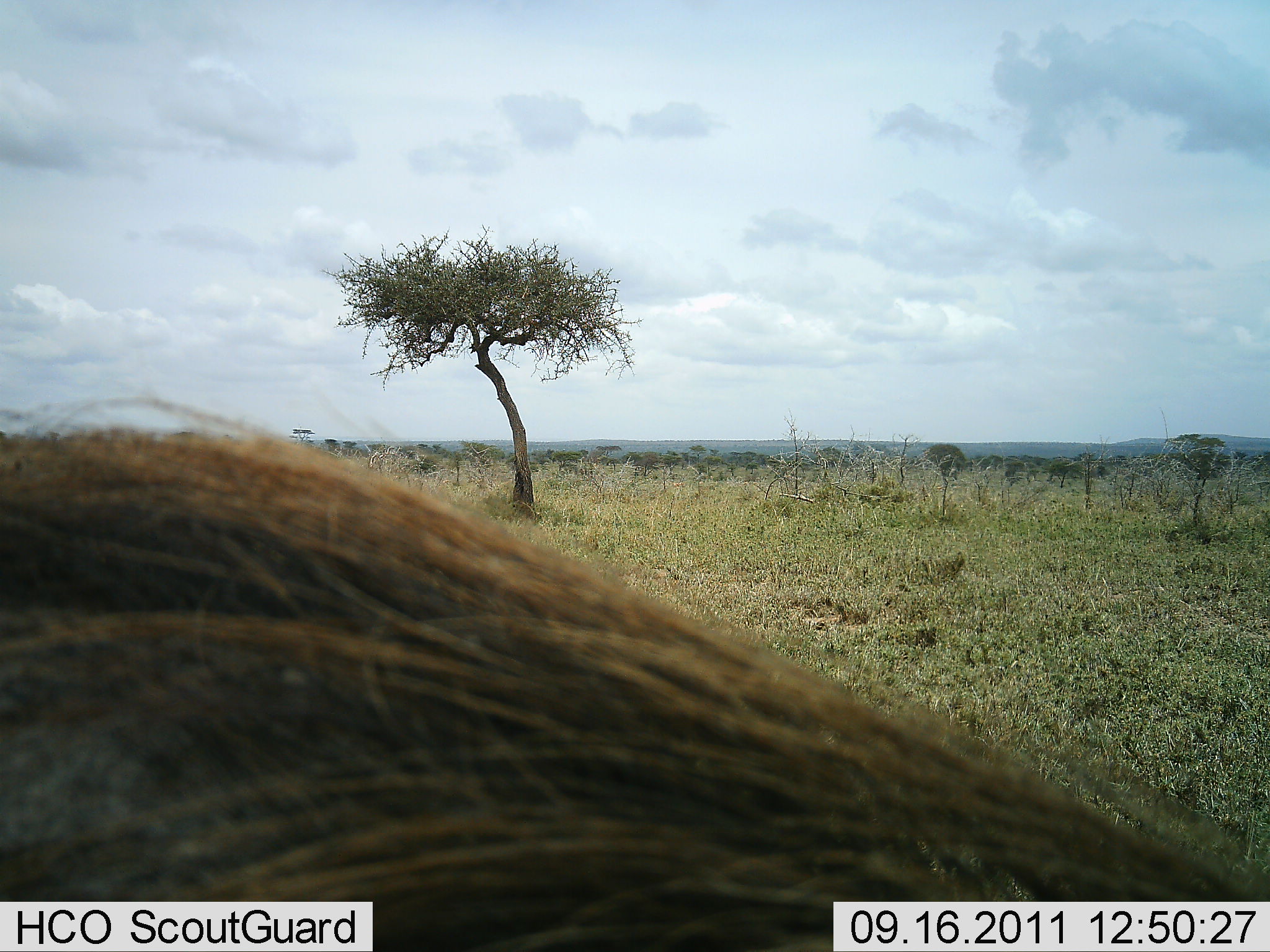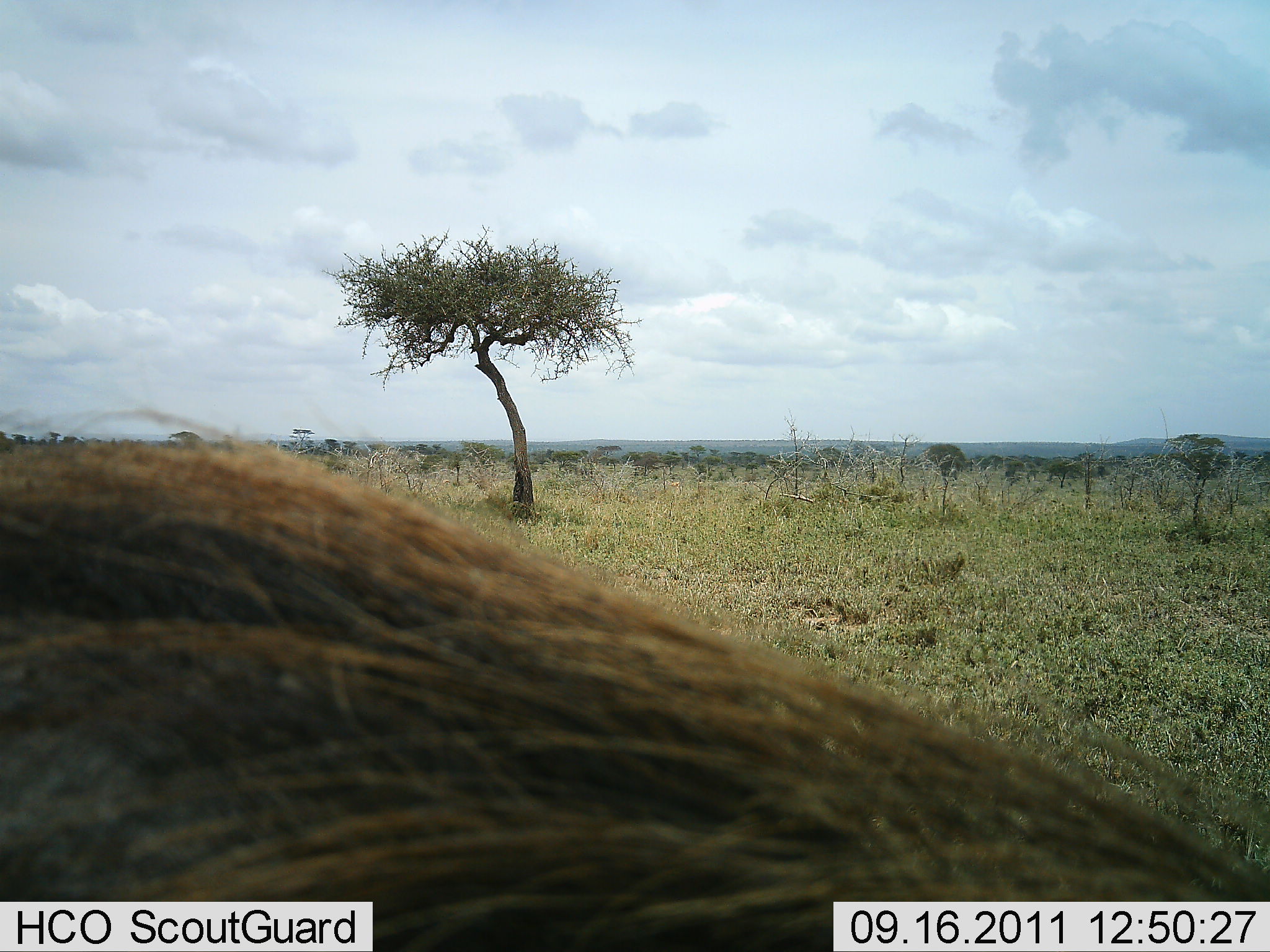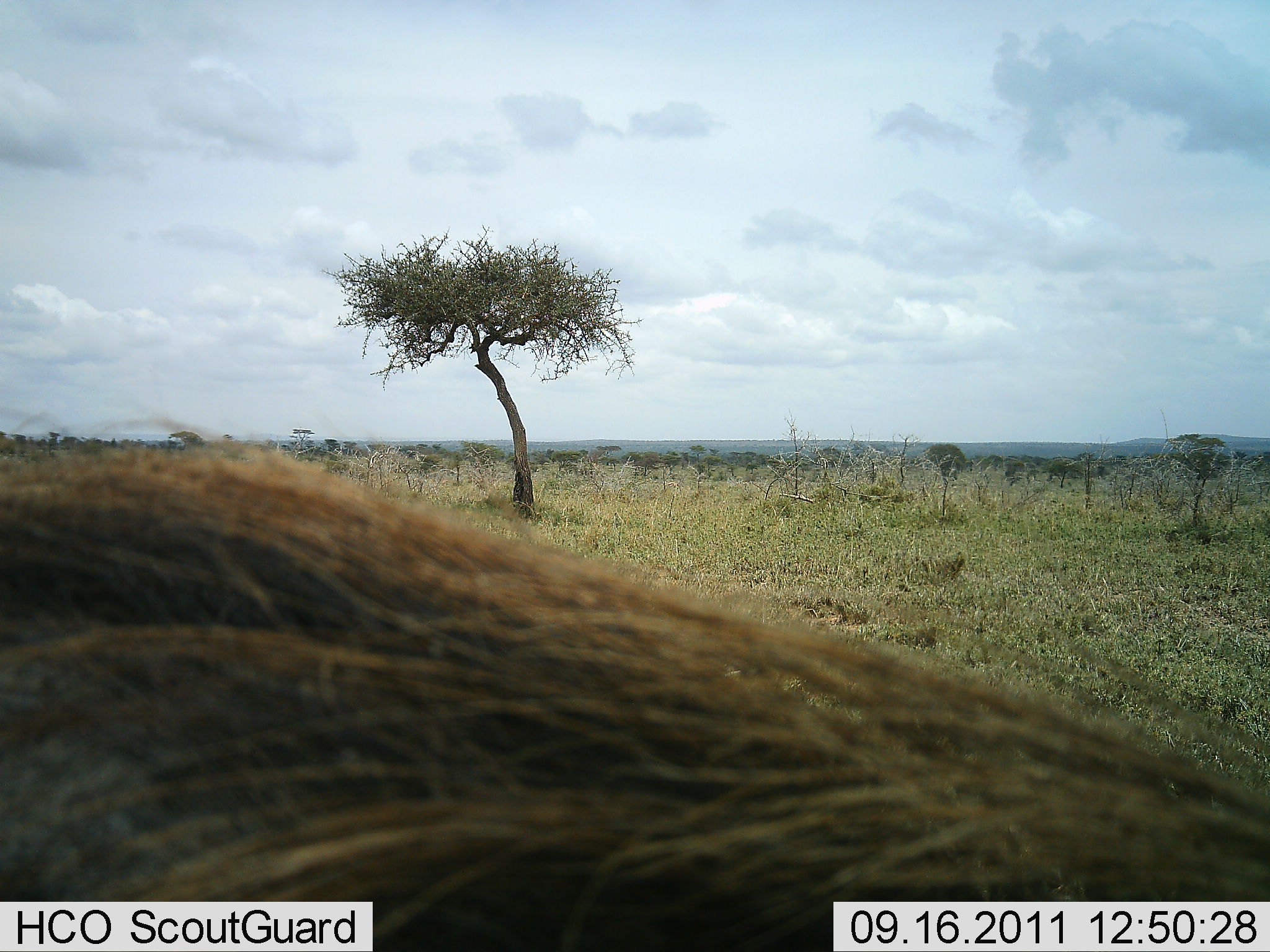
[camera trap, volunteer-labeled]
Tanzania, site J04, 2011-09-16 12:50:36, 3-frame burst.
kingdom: Animalia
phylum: Chordata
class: Mammalia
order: Artiodactyla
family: Suidae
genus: Phacochoerus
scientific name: Phacochoerus africanus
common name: warthog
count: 1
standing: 62%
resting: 0%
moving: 0%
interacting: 0%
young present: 0%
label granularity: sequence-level